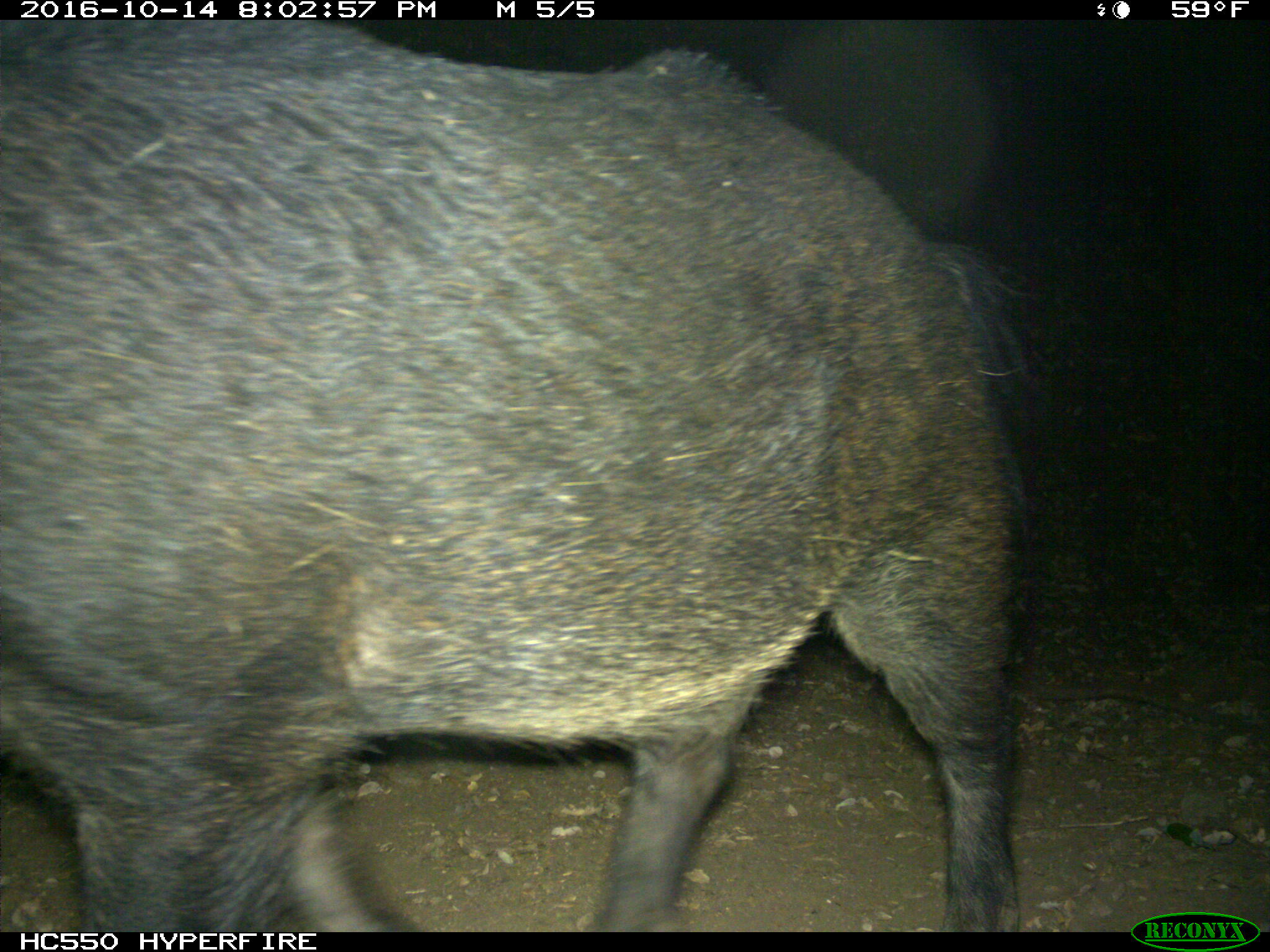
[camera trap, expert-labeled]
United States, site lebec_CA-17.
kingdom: Animalia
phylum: Chordata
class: Mammalia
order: Artiodactyla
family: Suidae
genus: Sus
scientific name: Sus scrofa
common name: wild boar